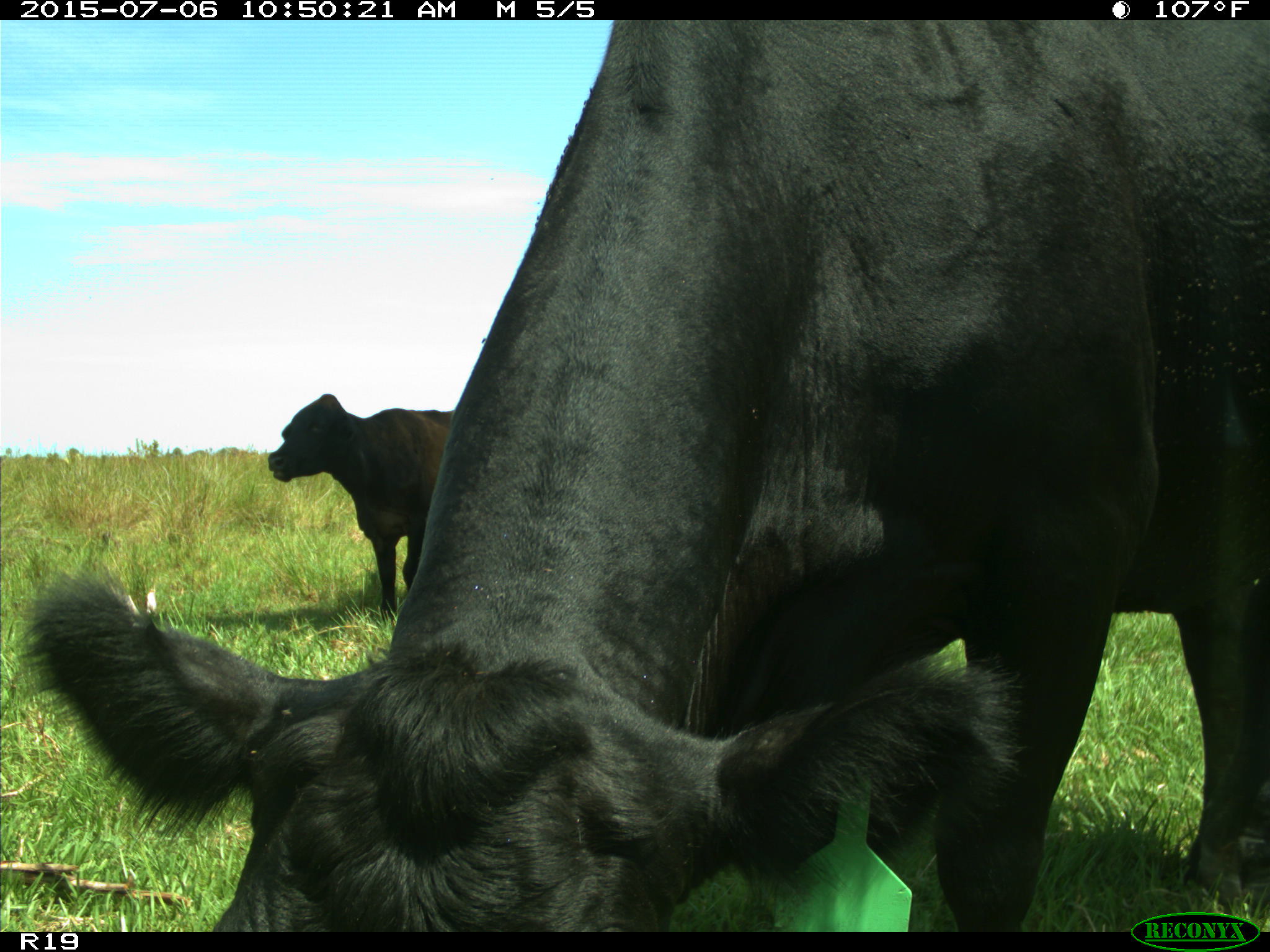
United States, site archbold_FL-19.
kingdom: Animalia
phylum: Chordata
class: Mammalia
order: Artiodactyla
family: Bovidae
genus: Bos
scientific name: Bos taurus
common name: domestic cow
Bos taurus (domestic cow).